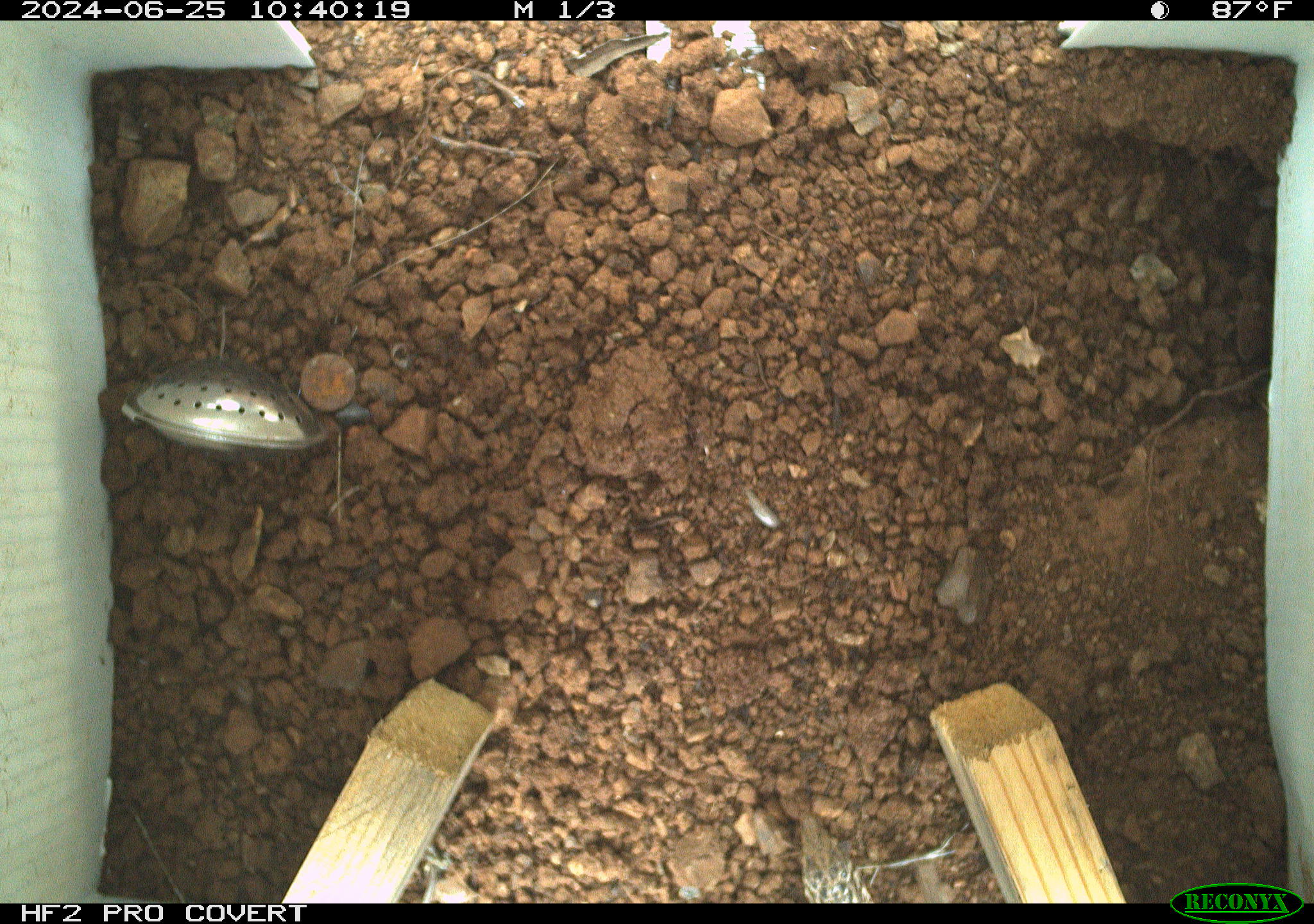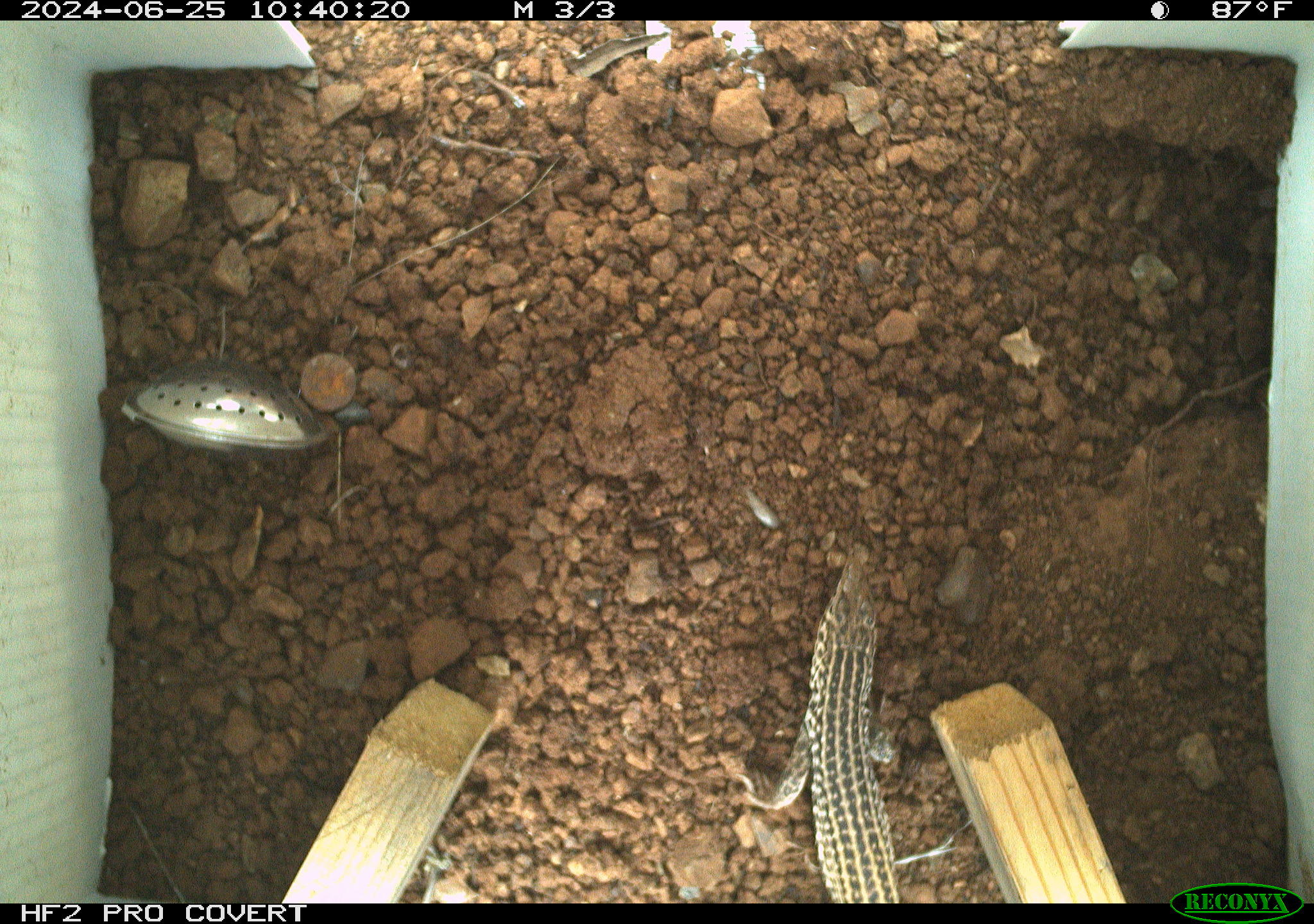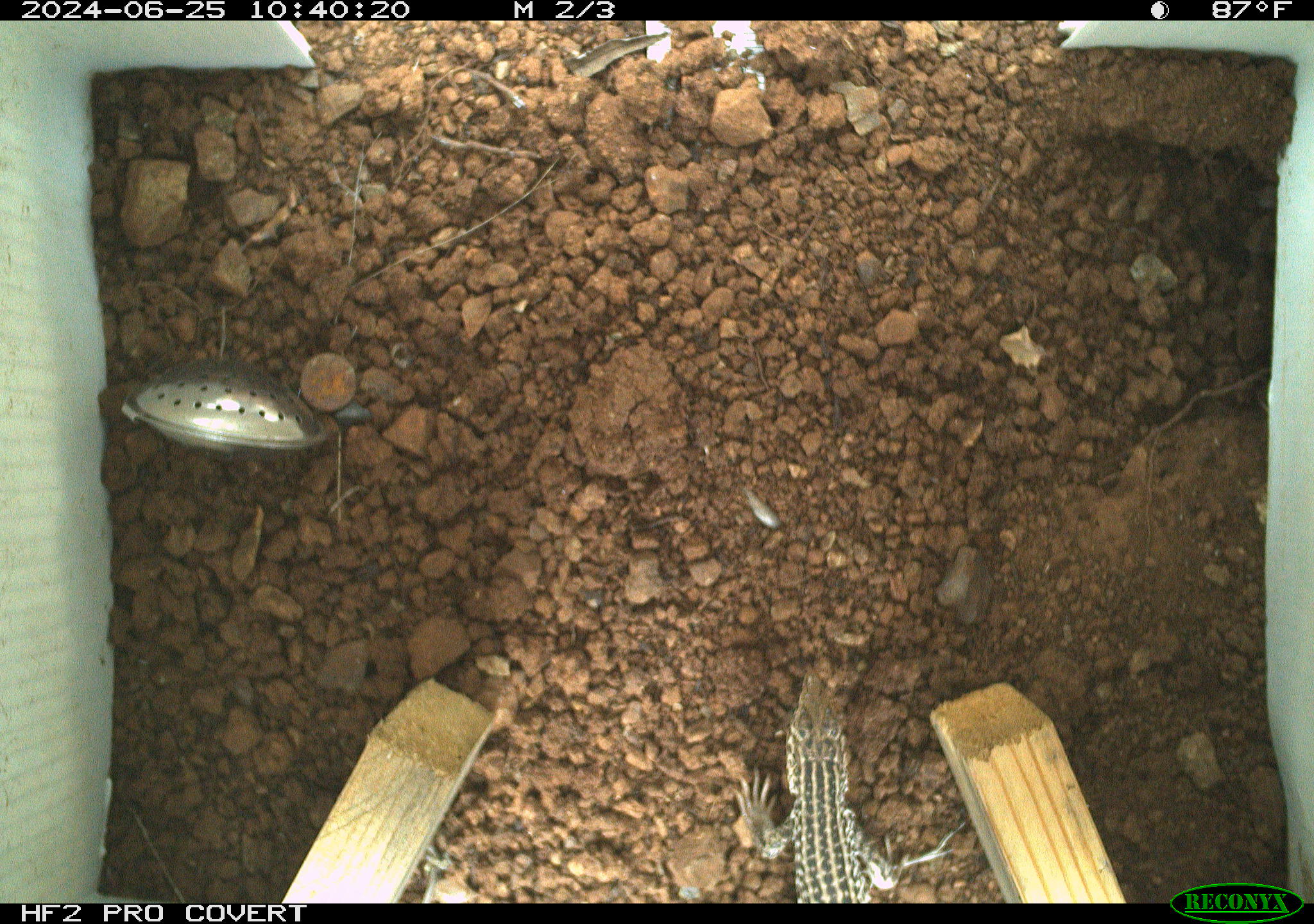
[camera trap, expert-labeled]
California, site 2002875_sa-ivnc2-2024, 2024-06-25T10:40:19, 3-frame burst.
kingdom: Animalia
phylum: Chordata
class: Reptilia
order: Squamata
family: Teiidae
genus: Aspidoscelis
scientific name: Aspidoscelis tigris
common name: western whiptail